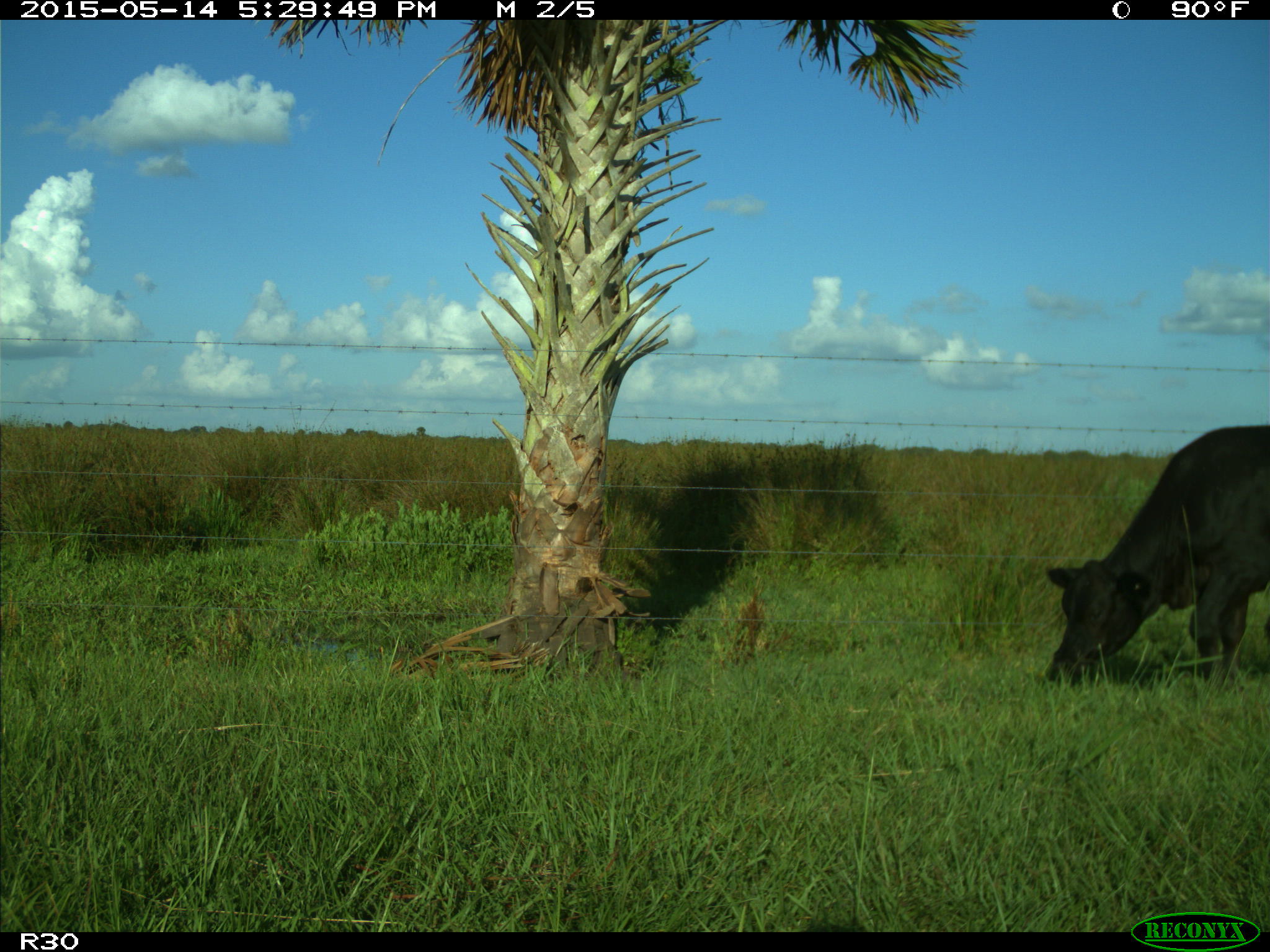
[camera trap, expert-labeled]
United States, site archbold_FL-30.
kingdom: Animalia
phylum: Chordata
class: Mammalia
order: Artiodactyla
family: Bovidae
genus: Bos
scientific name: Bos taurus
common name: domestic cow